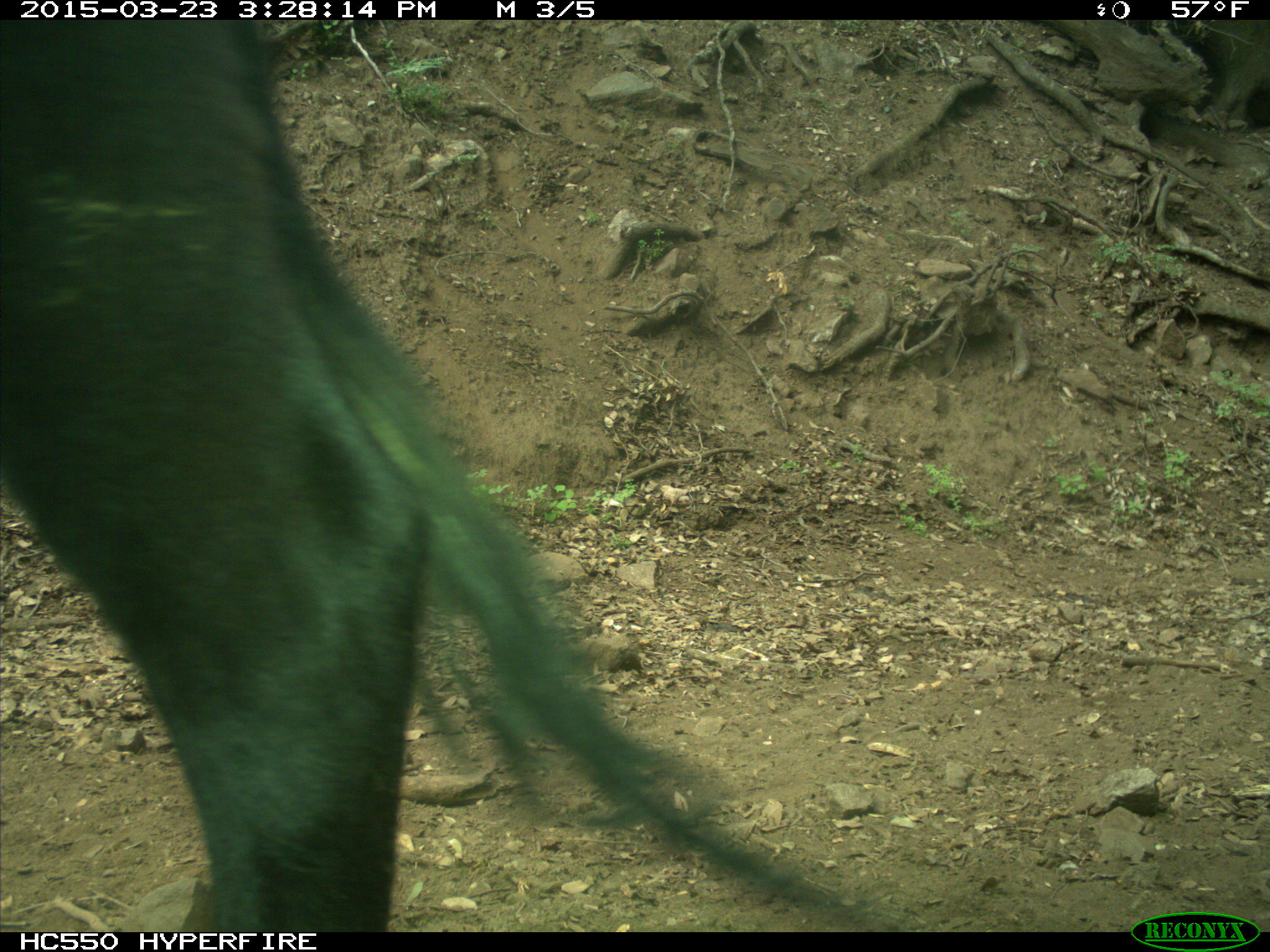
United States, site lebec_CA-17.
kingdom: Animalia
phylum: Chordata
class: Mammalia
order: Artiodactyla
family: Bovidae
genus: Bos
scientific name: Bos taurus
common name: domestic cow